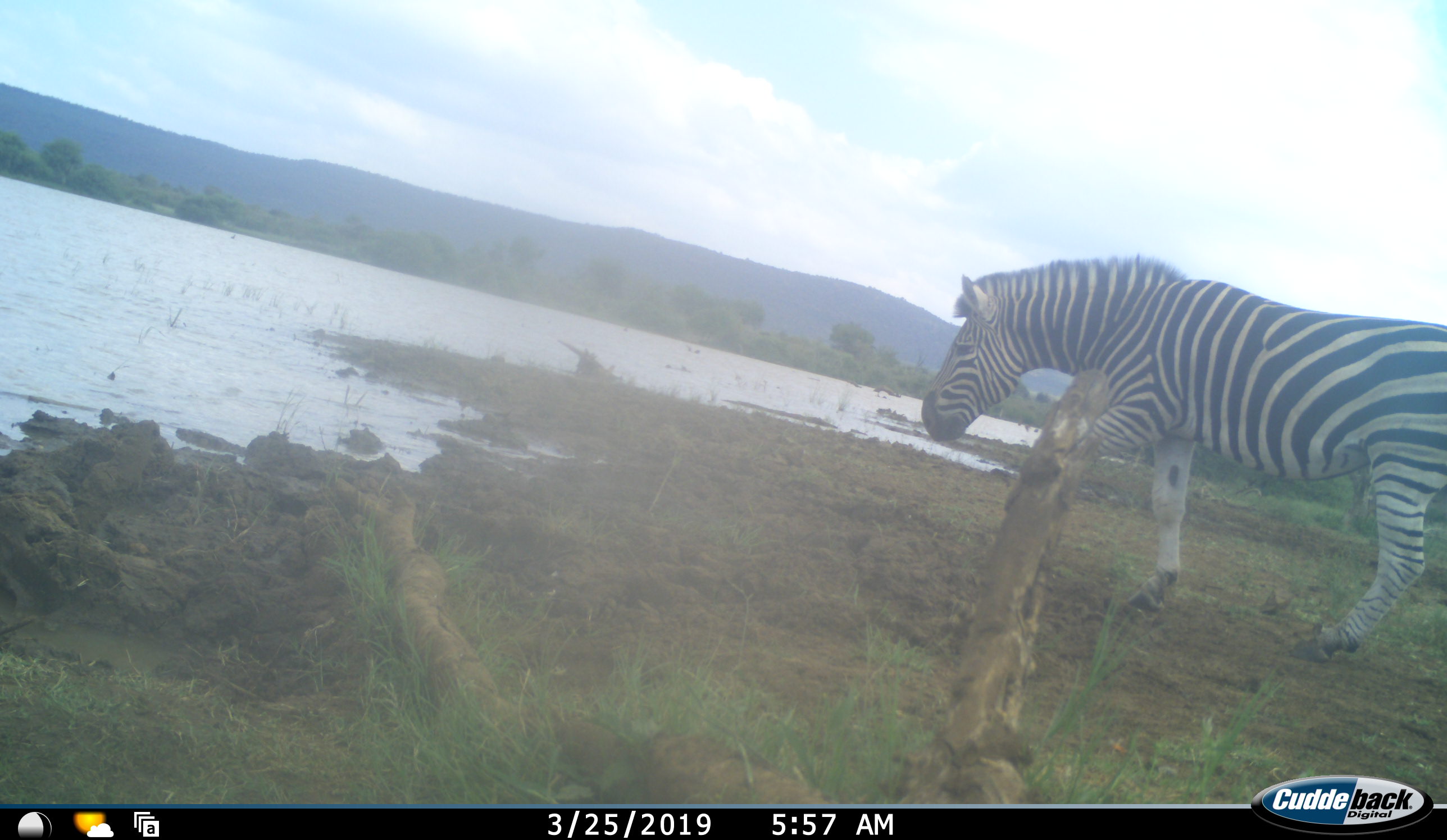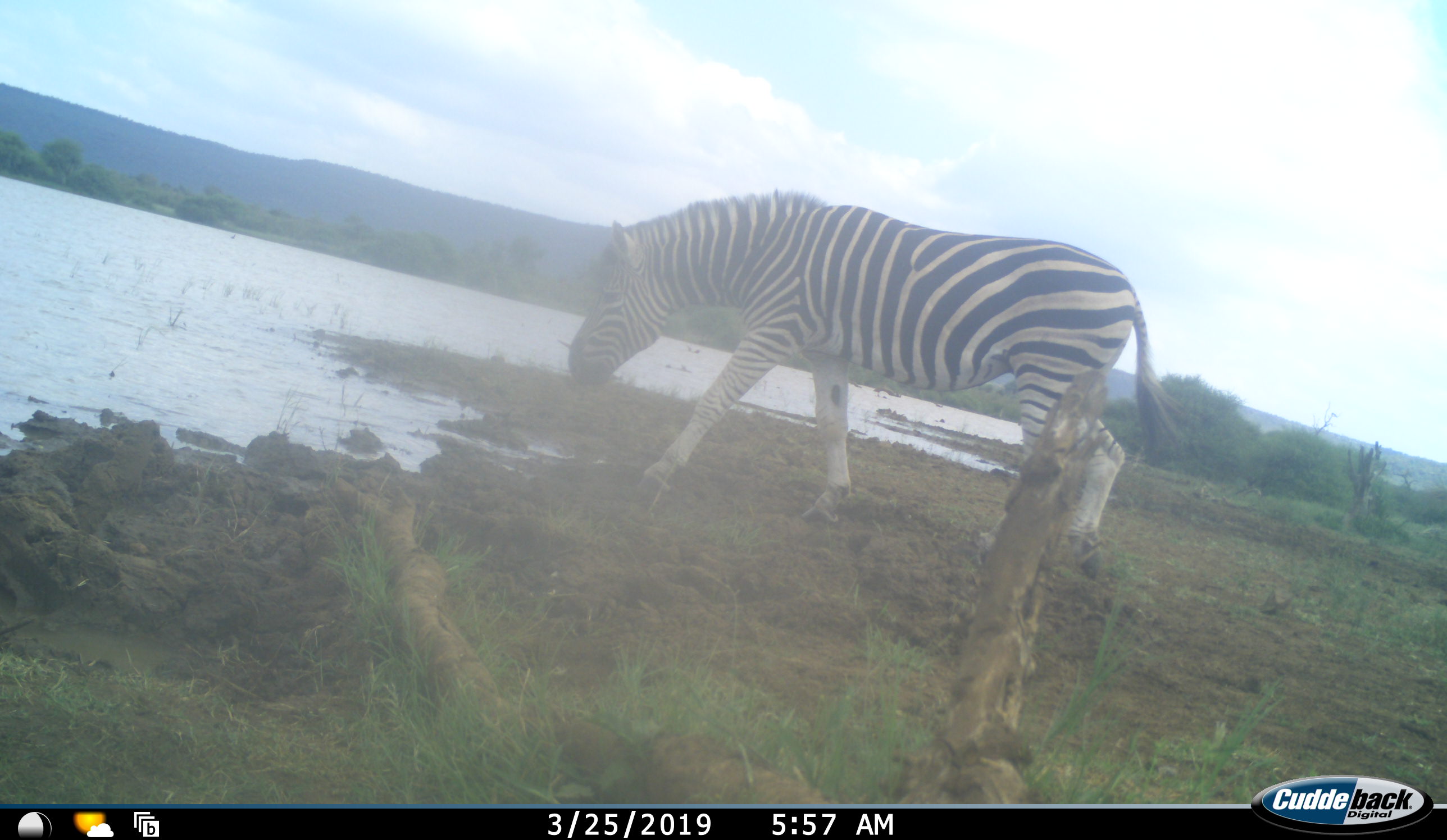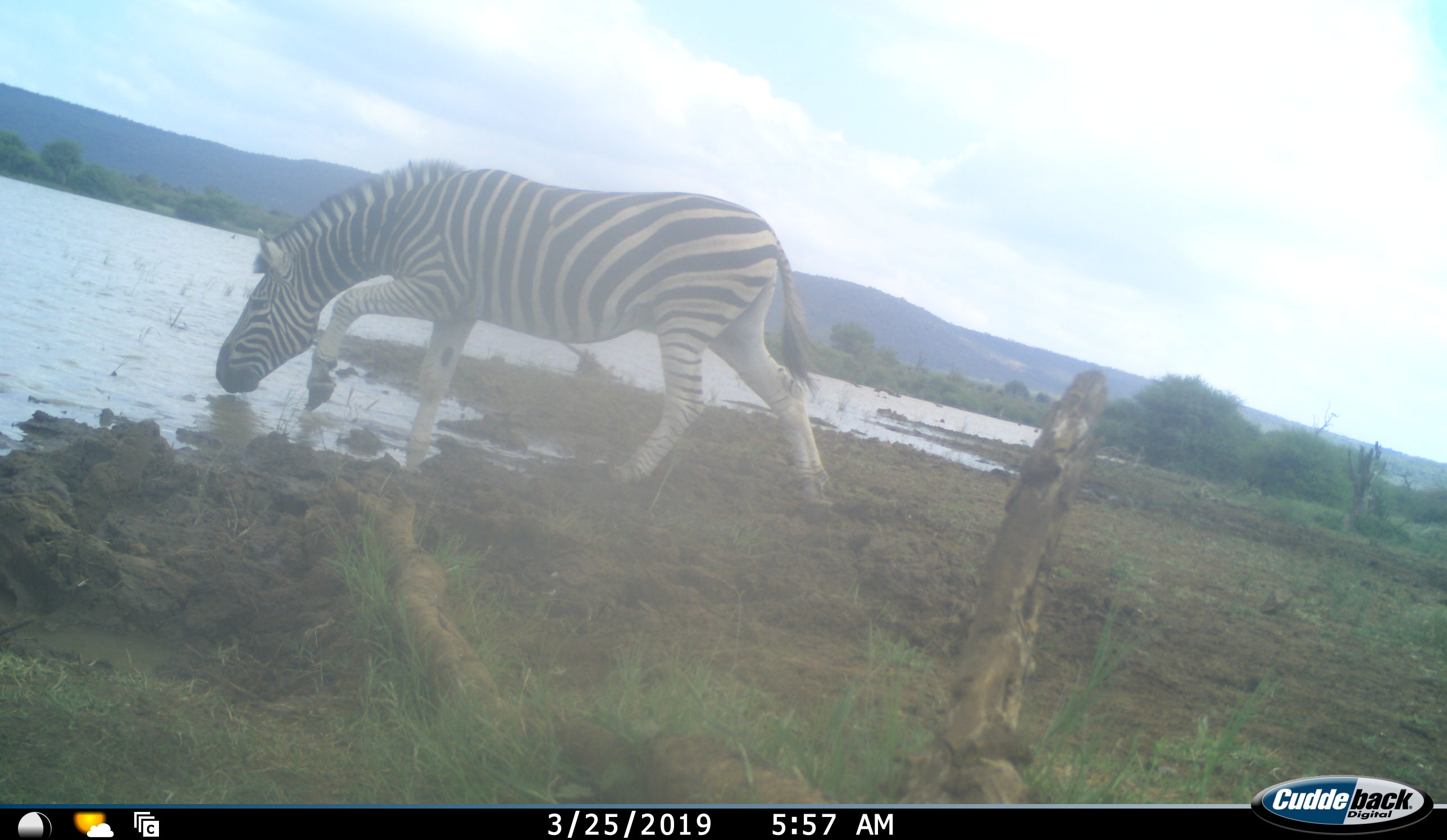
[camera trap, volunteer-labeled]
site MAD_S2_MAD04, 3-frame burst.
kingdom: Animalia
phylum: Chordata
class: Mammalia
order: Perissodactyla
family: Equidae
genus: Equus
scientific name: Equus quagga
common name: plains zebra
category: zebraplains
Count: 1.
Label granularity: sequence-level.